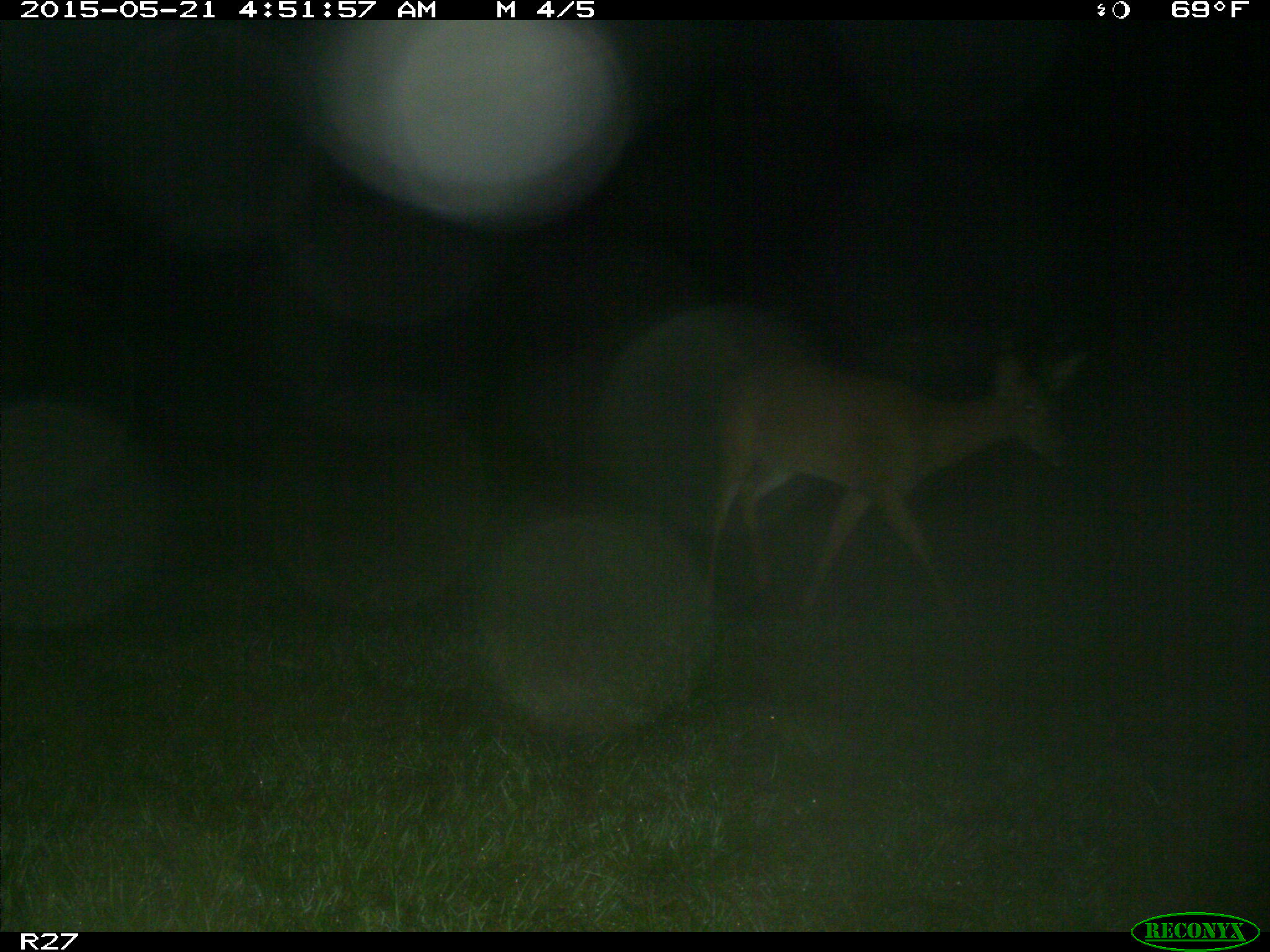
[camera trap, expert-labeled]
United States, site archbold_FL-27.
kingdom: Animalia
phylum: Chordata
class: Mammalia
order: Artiodactyla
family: Cervidae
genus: Odocoileus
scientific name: Odocoileus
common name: deer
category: unidentified deer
Unidentified deer (deer) (Odocoileus).